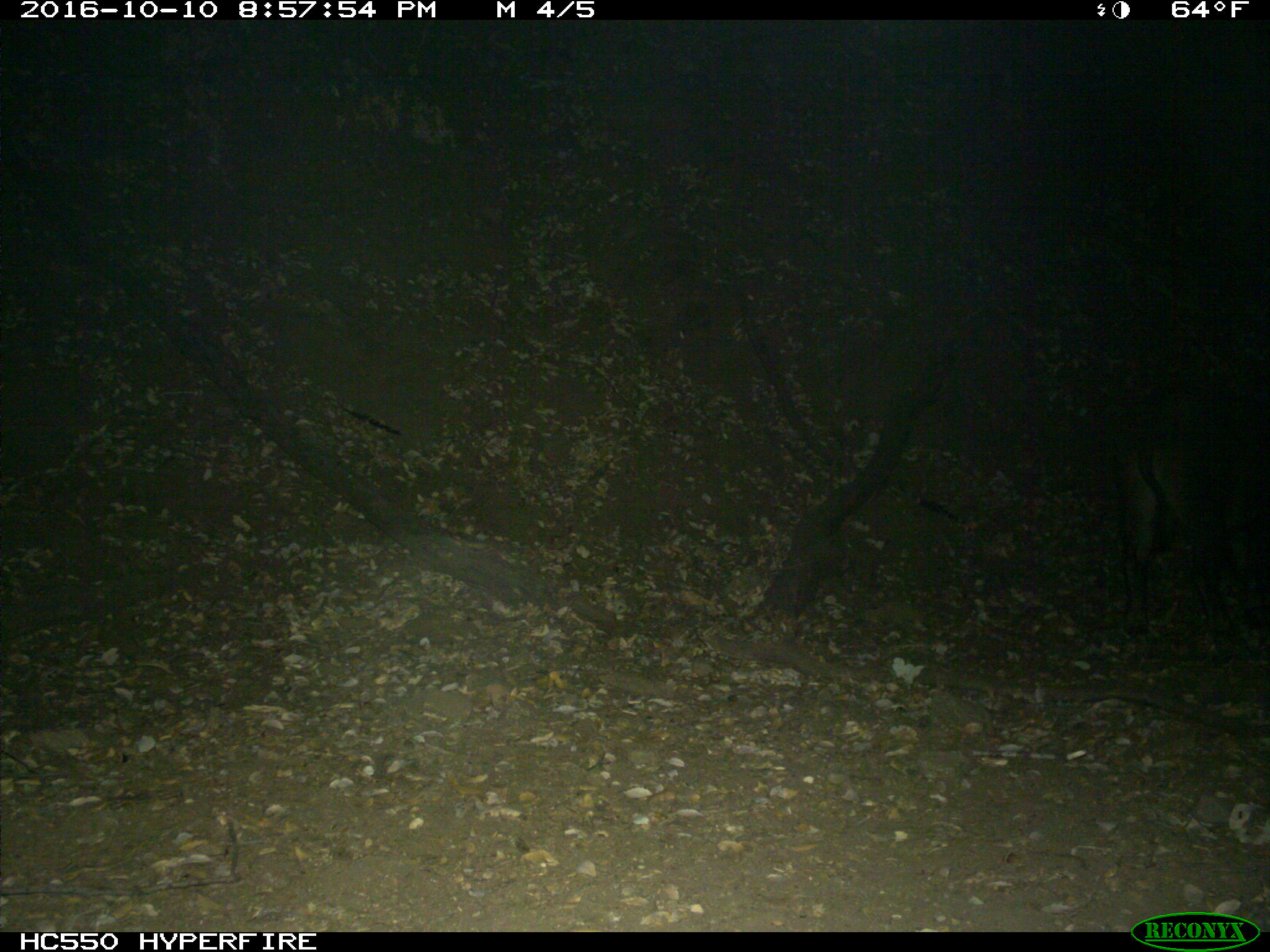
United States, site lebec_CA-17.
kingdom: Animalia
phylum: Chordata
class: Mammalia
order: Artiodactyla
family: Suidae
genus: Sus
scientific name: Sus scrofa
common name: wild boar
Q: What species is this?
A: Sus scrofa (wild boar).